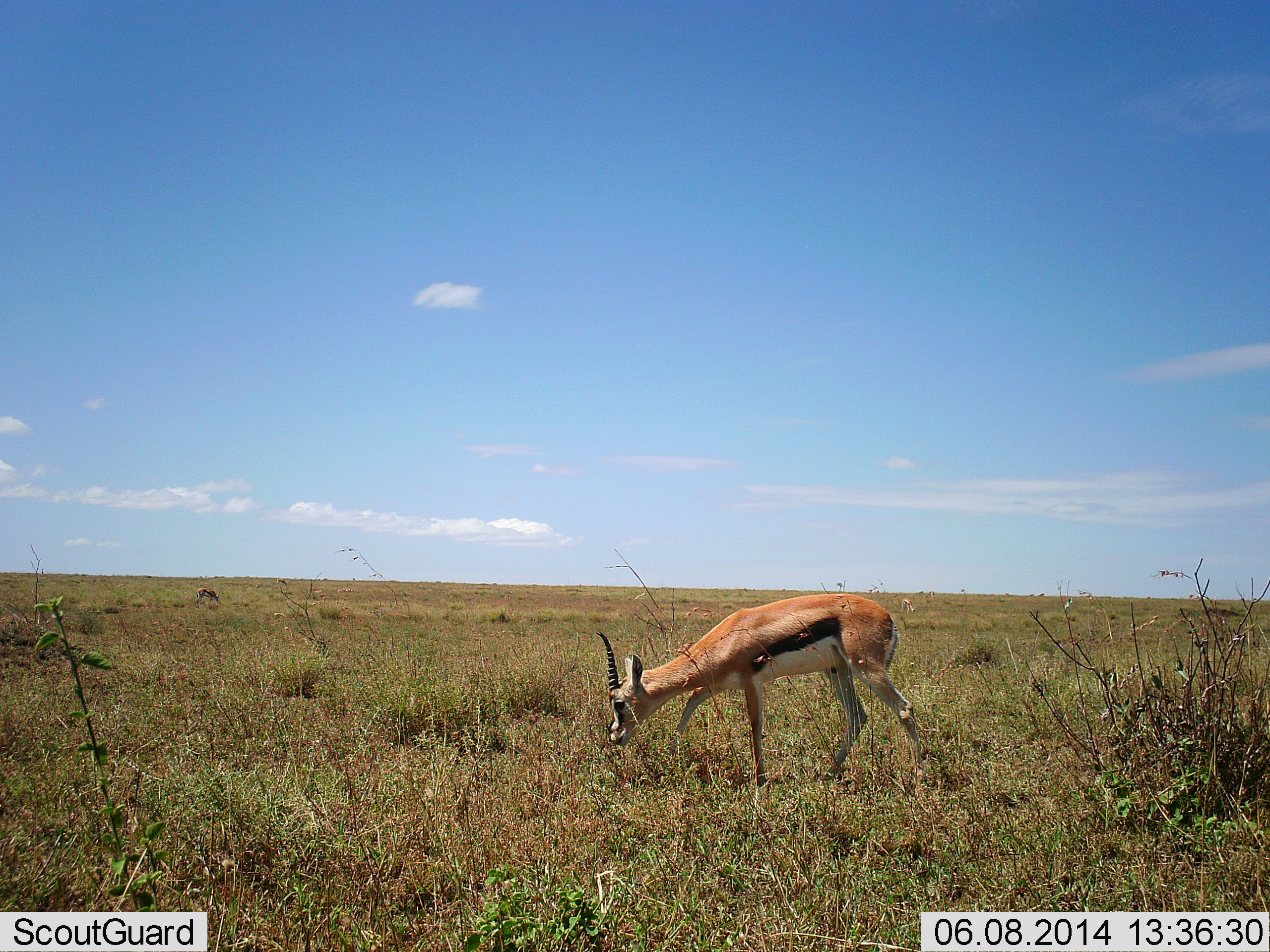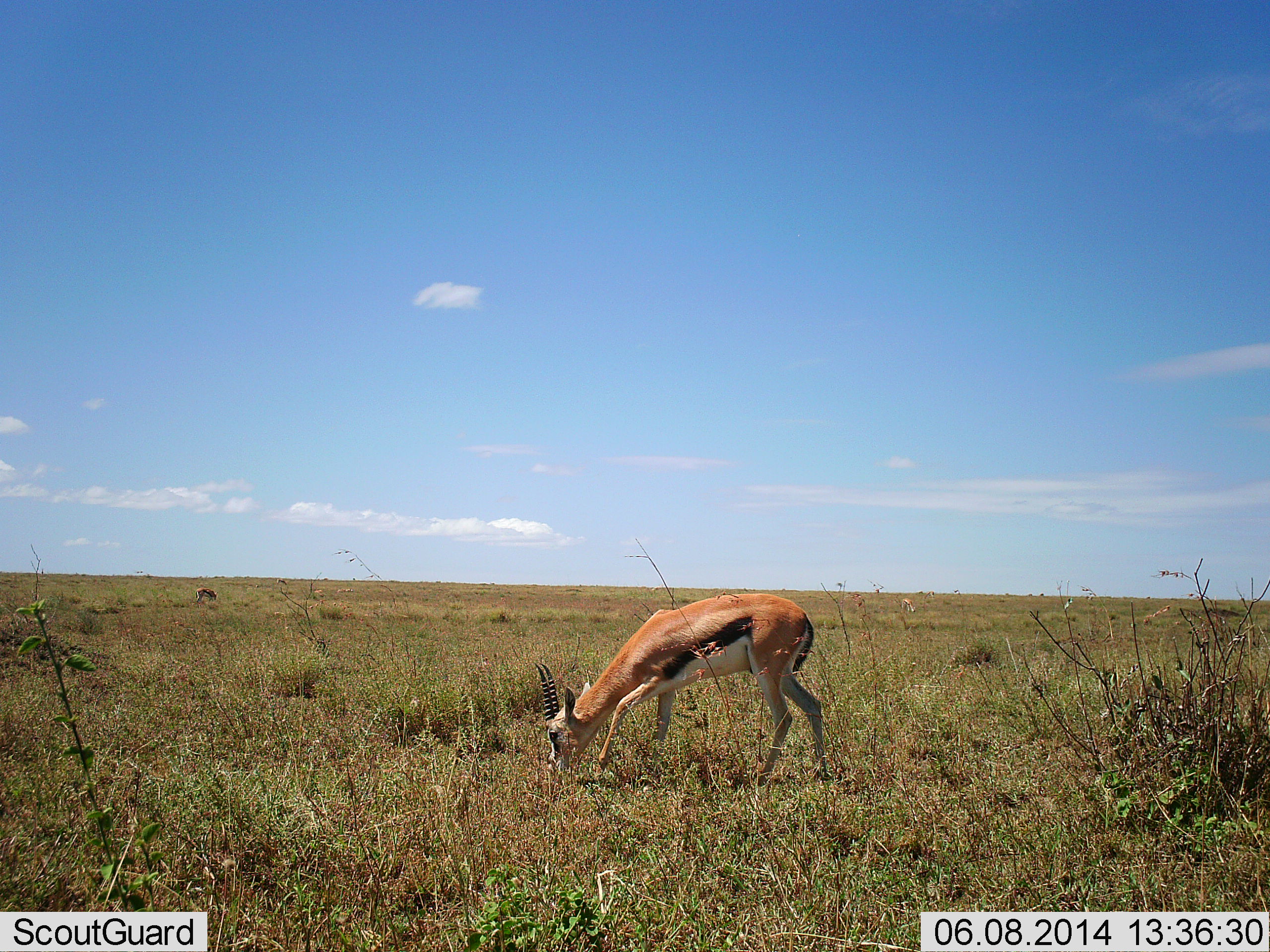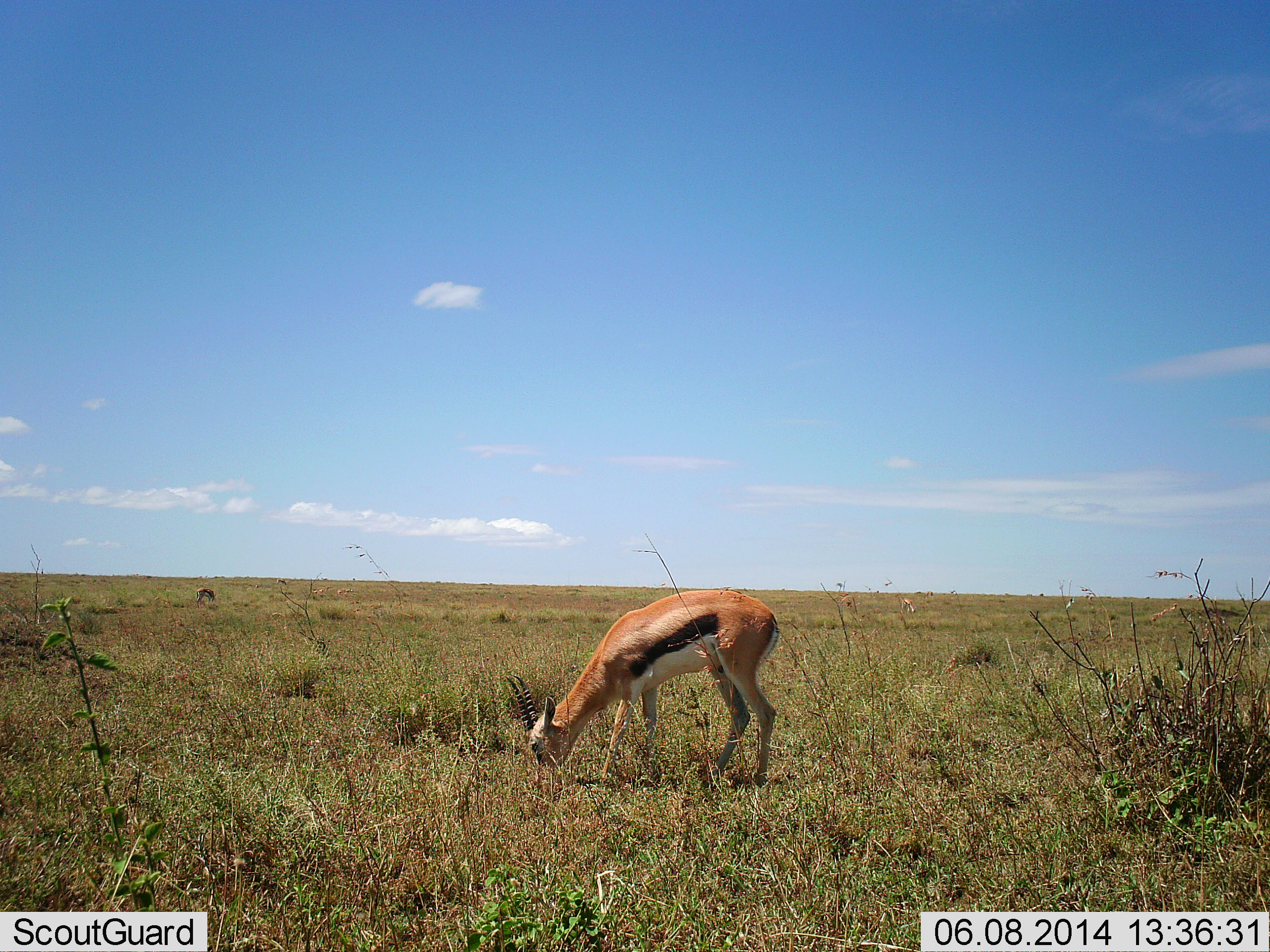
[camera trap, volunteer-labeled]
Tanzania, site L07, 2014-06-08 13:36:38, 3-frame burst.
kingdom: Animalia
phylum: Chordata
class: Mammalia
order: Artiodactyla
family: Bovidae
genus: Eudorcas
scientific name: Eudorcas thomsonii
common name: thomson's gazelle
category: gazellethomsons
Gazellethomsons (thomson's gazelle) (Eudorcas thomsonii), count 1. Behavior (volunteer vote fractions): standing 10%, resting 0%, moving 10%, interacting 0%. Young present (vote fraction): 0%. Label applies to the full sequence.